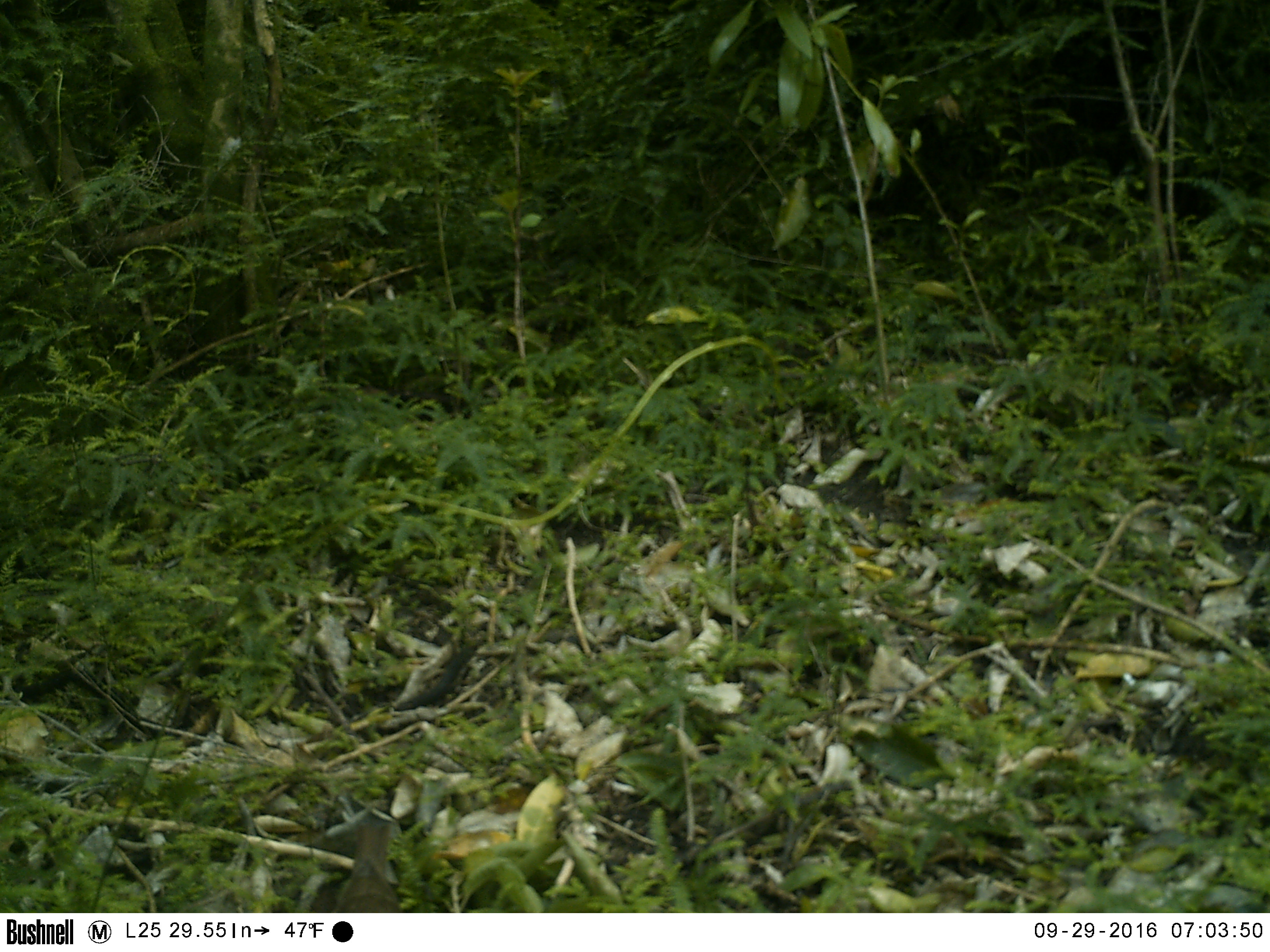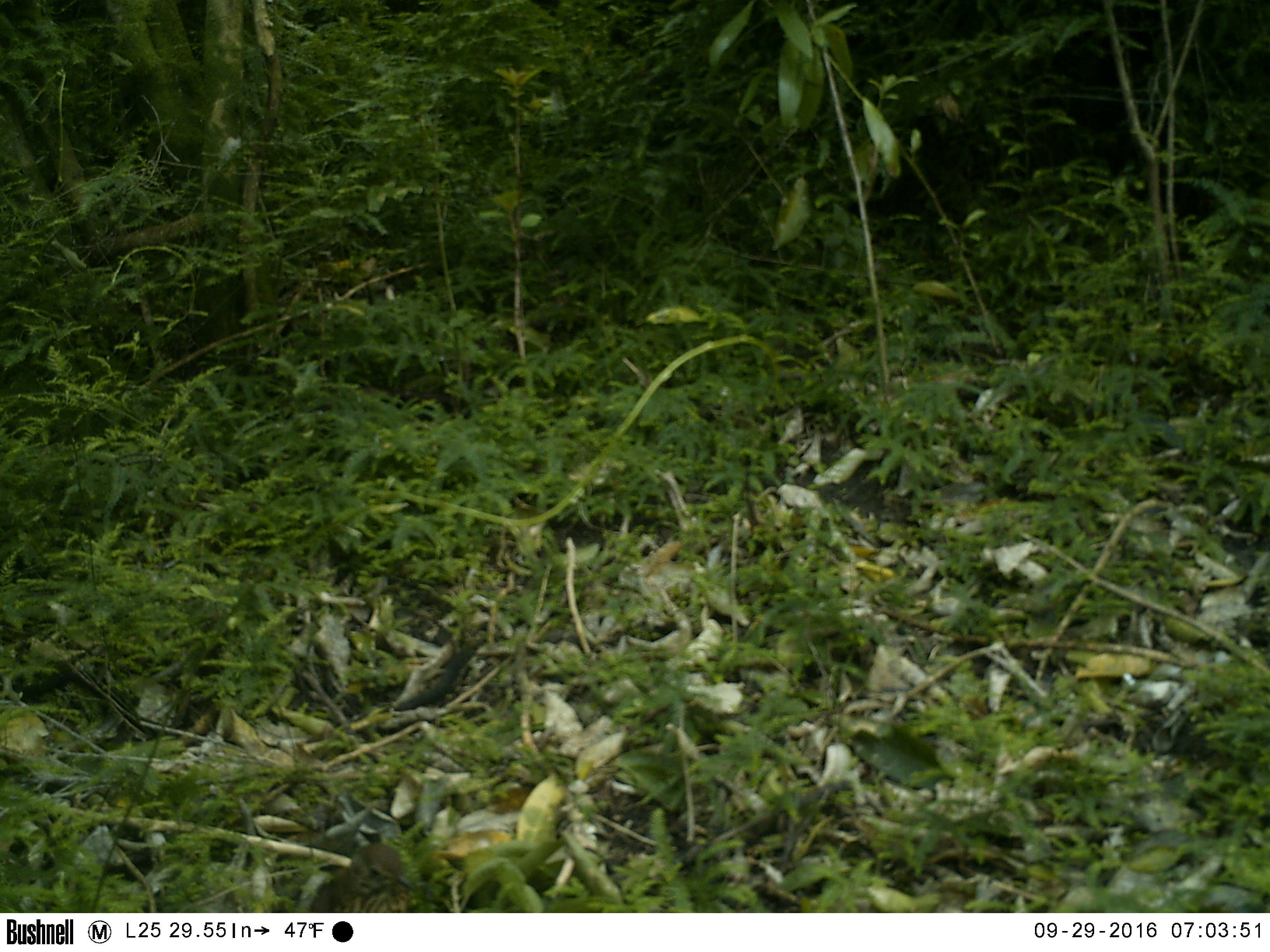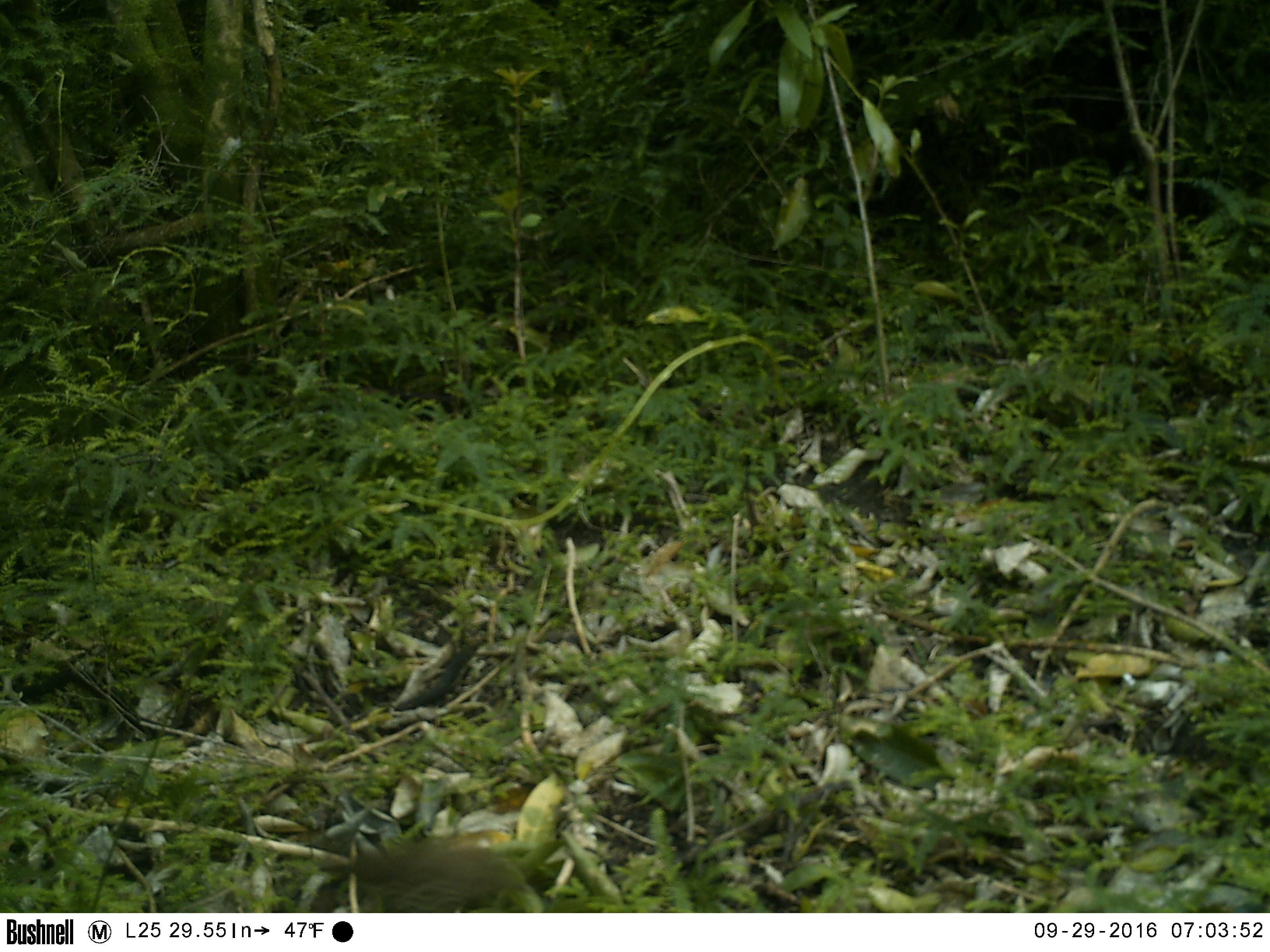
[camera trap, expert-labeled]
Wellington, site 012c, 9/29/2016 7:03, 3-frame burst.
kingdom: Animalia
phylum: Chordata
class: Aves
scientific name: Aves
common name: bird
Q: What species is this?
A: Bird (Aves).